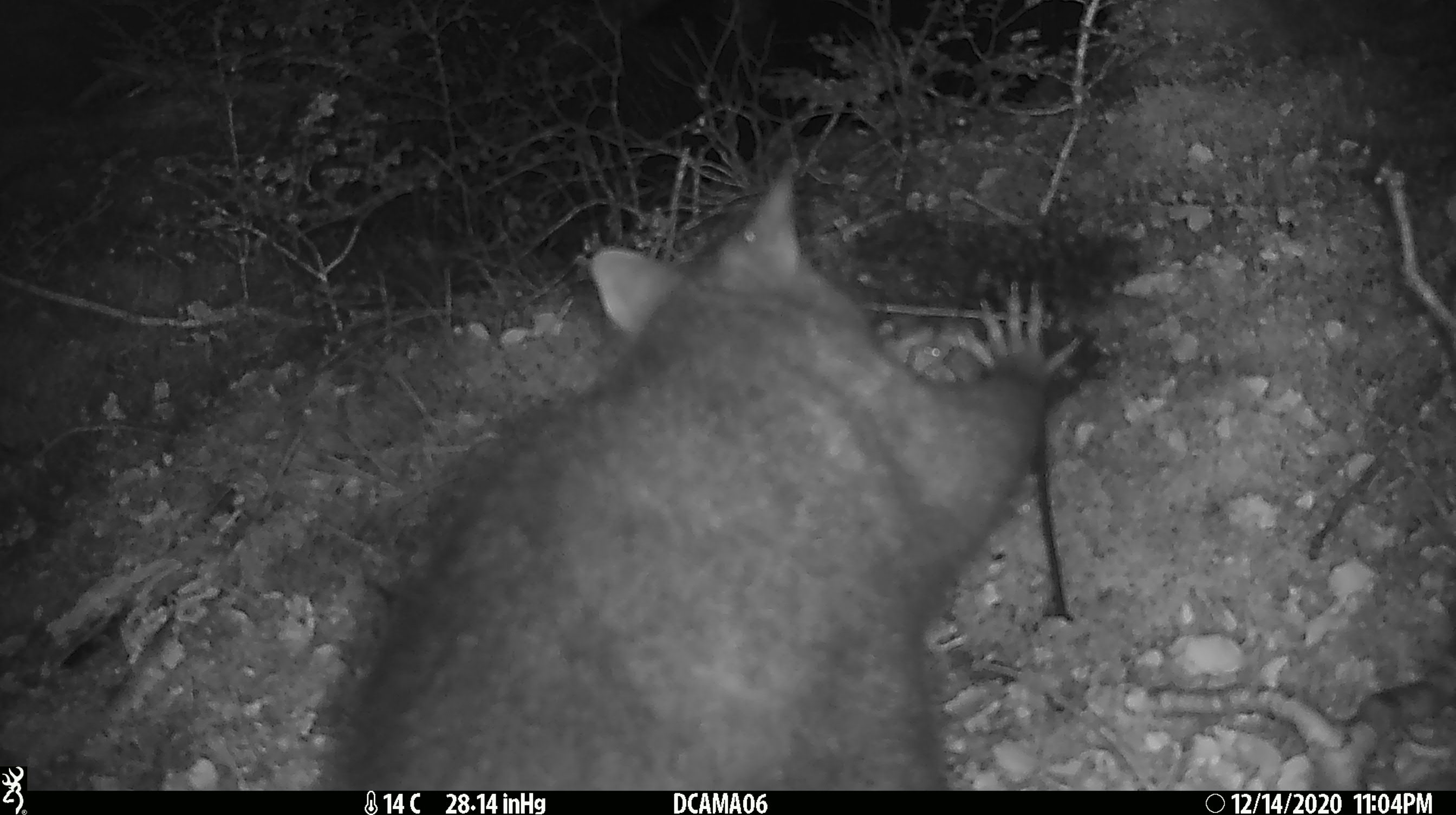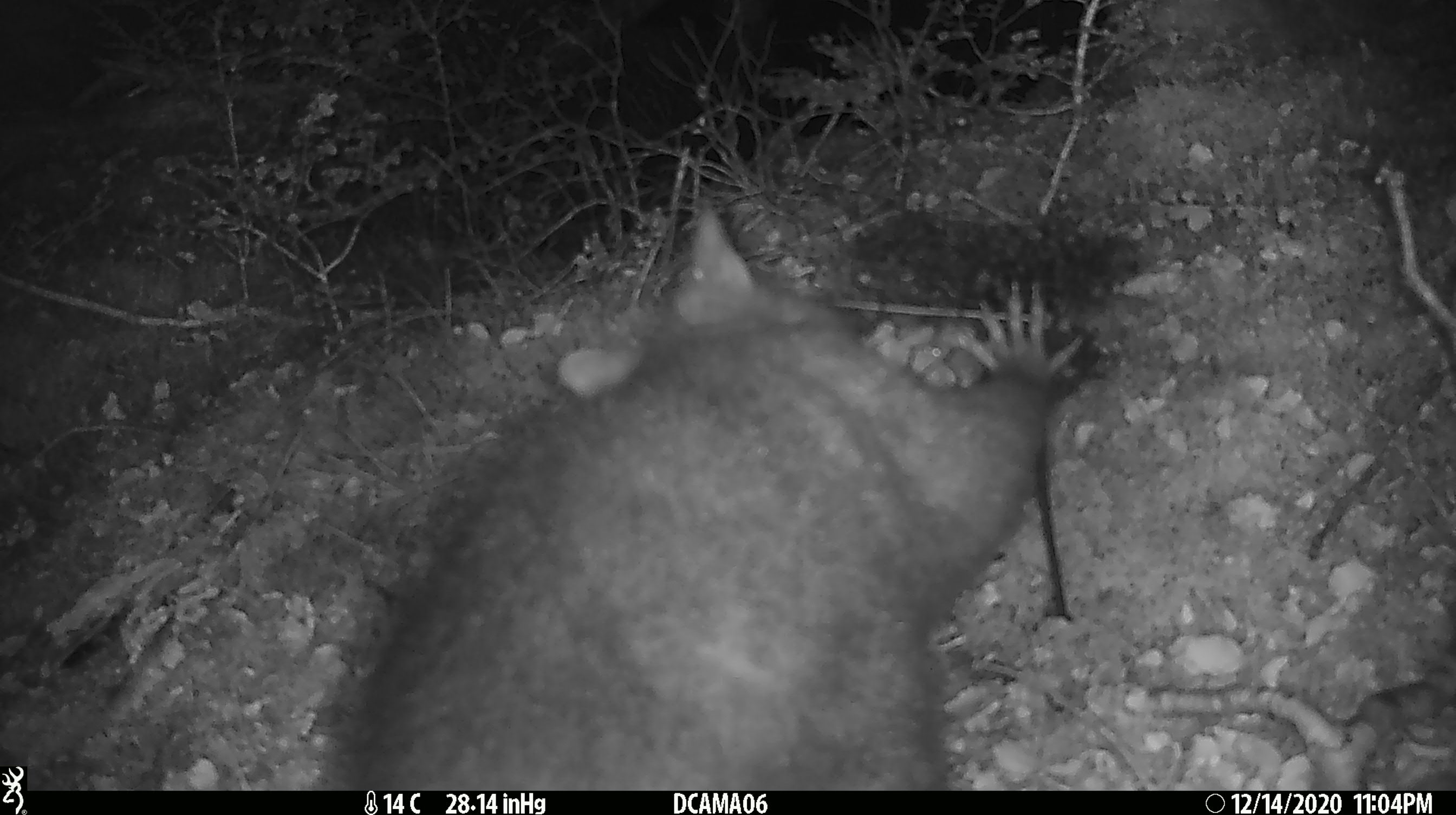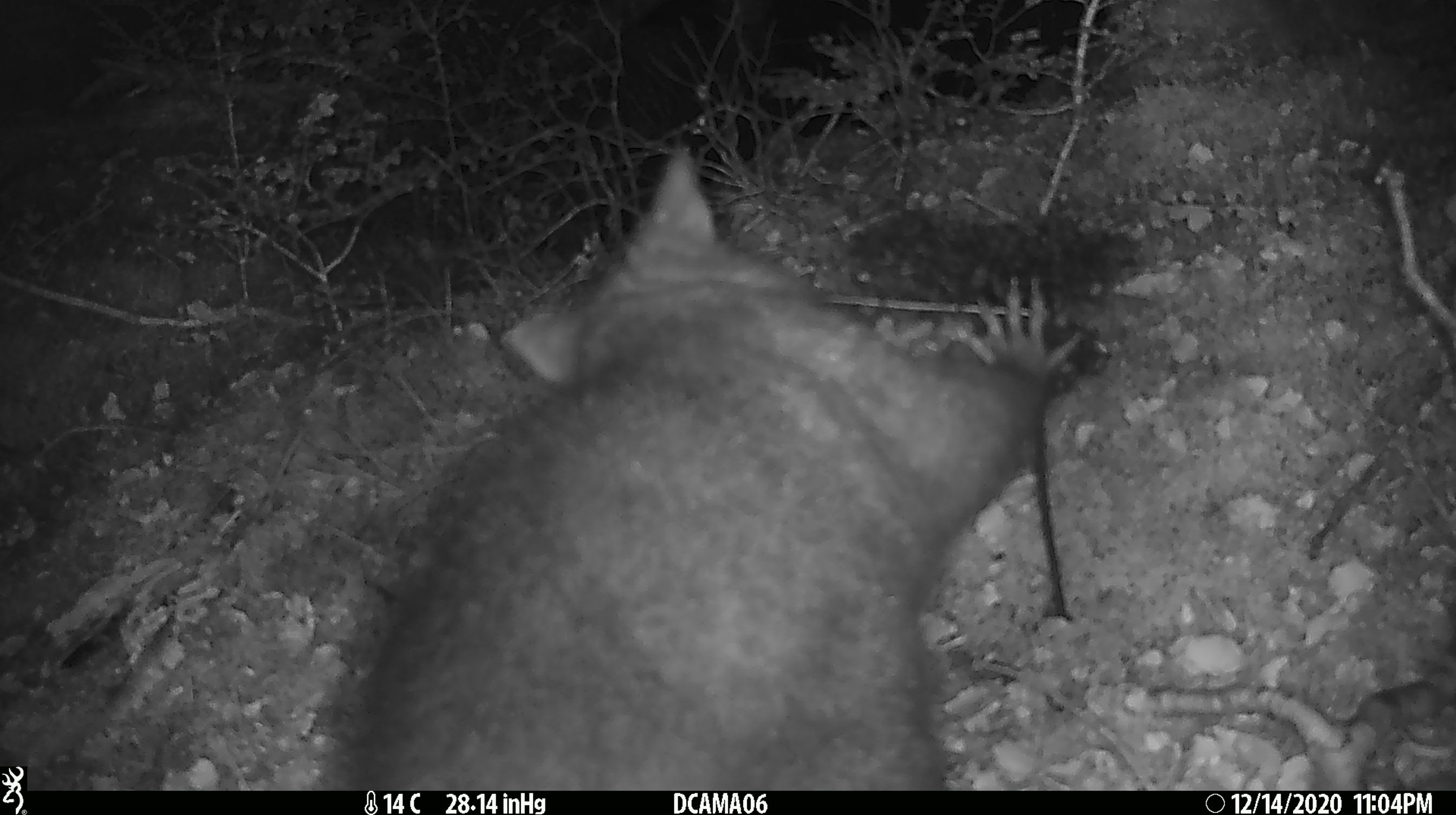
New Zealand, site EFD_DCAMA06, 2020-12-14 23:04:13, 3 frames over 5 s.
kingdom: Animalia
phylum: Chordata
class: Mammalia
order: Diprotodontia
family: Phalangeridae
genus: Trichosurus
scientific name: Trichosurus vulpecula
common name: common brushtail possum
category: possum